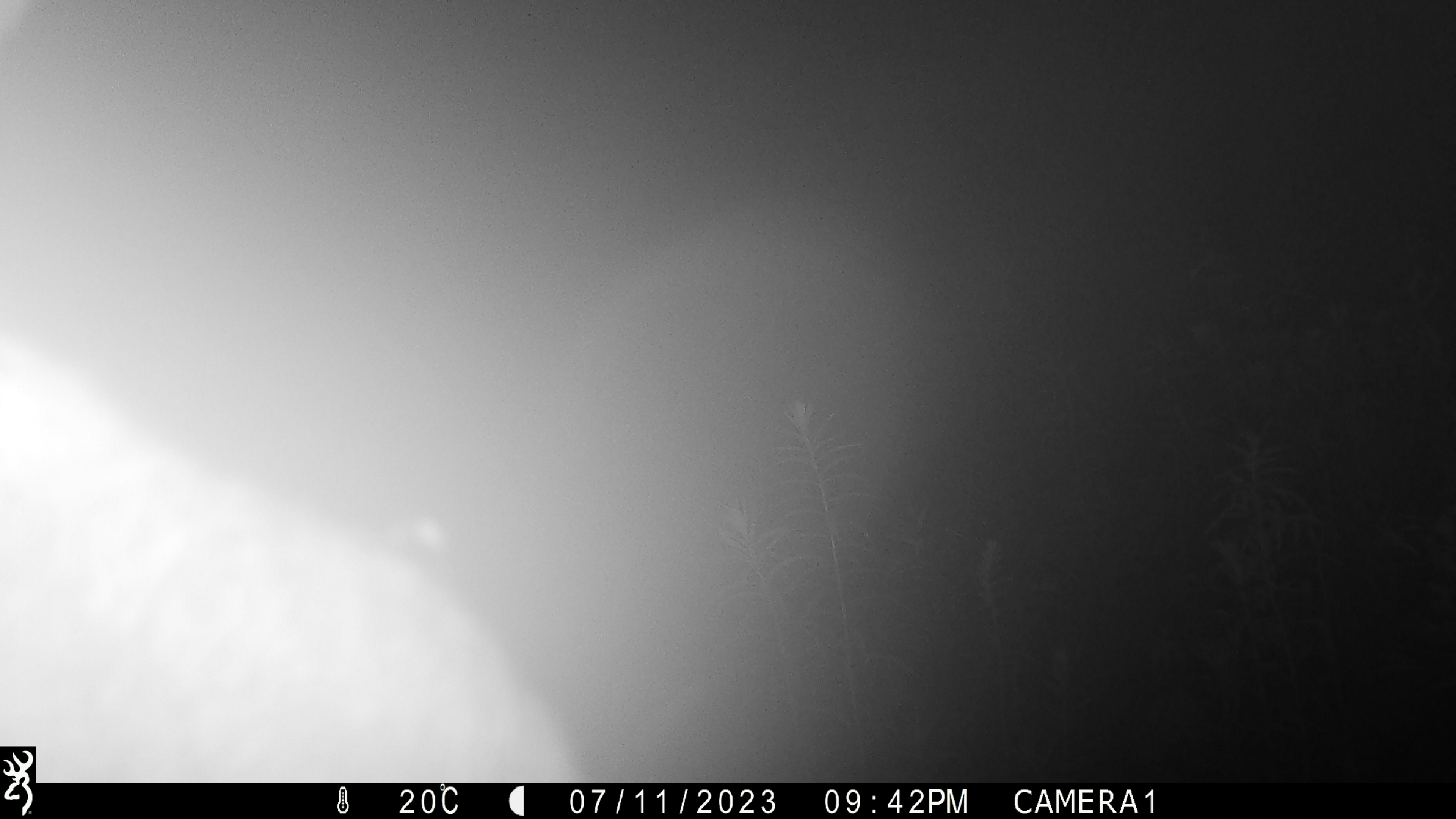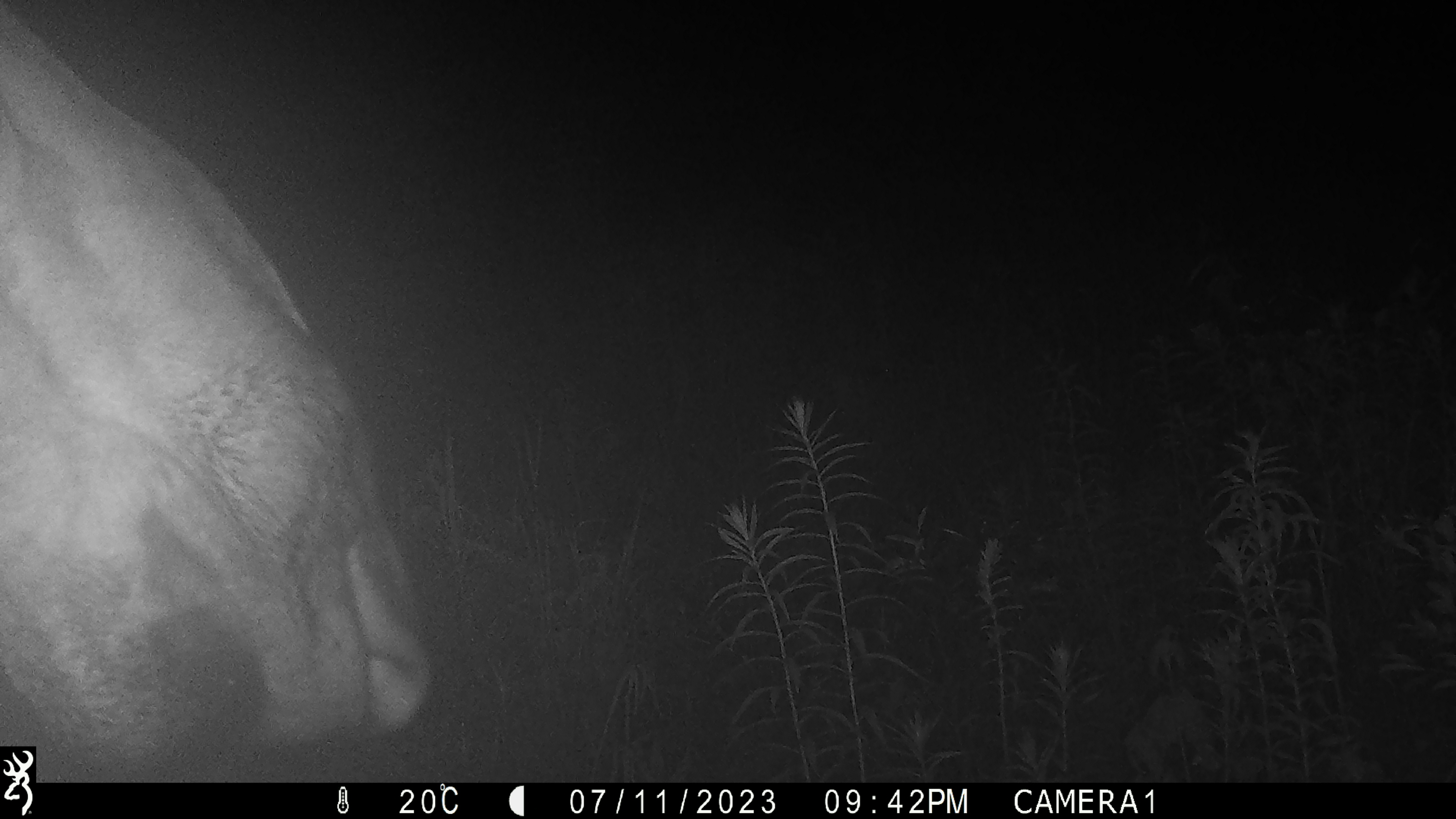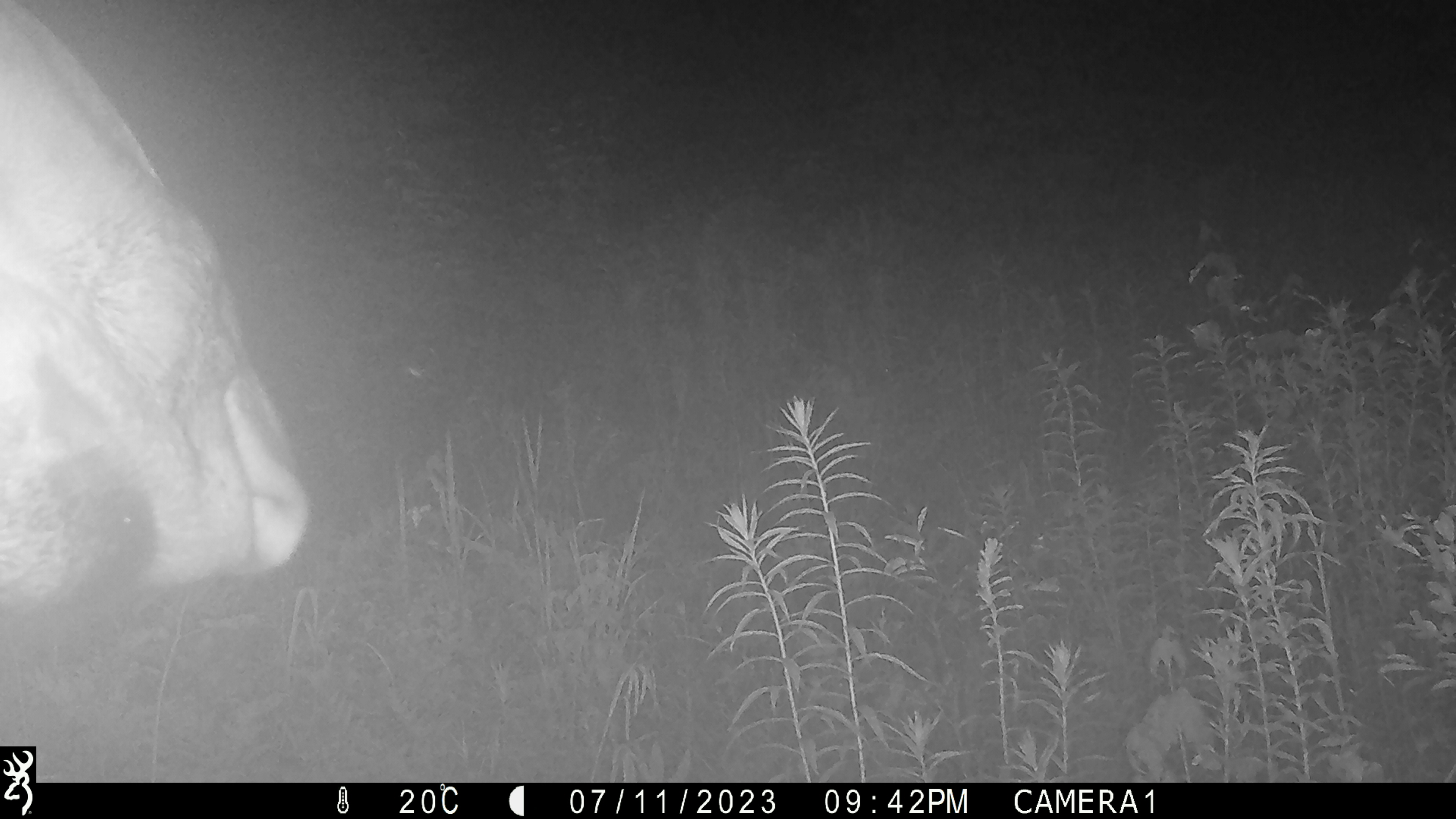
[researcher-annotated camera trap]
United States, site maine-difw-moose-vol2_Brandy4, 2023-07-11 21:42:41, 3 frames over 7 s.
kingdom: Animalia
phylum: Chordata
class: Mammalia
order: Artiodactyla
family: Cervidae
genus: Alces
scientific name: Alces alces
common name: moose